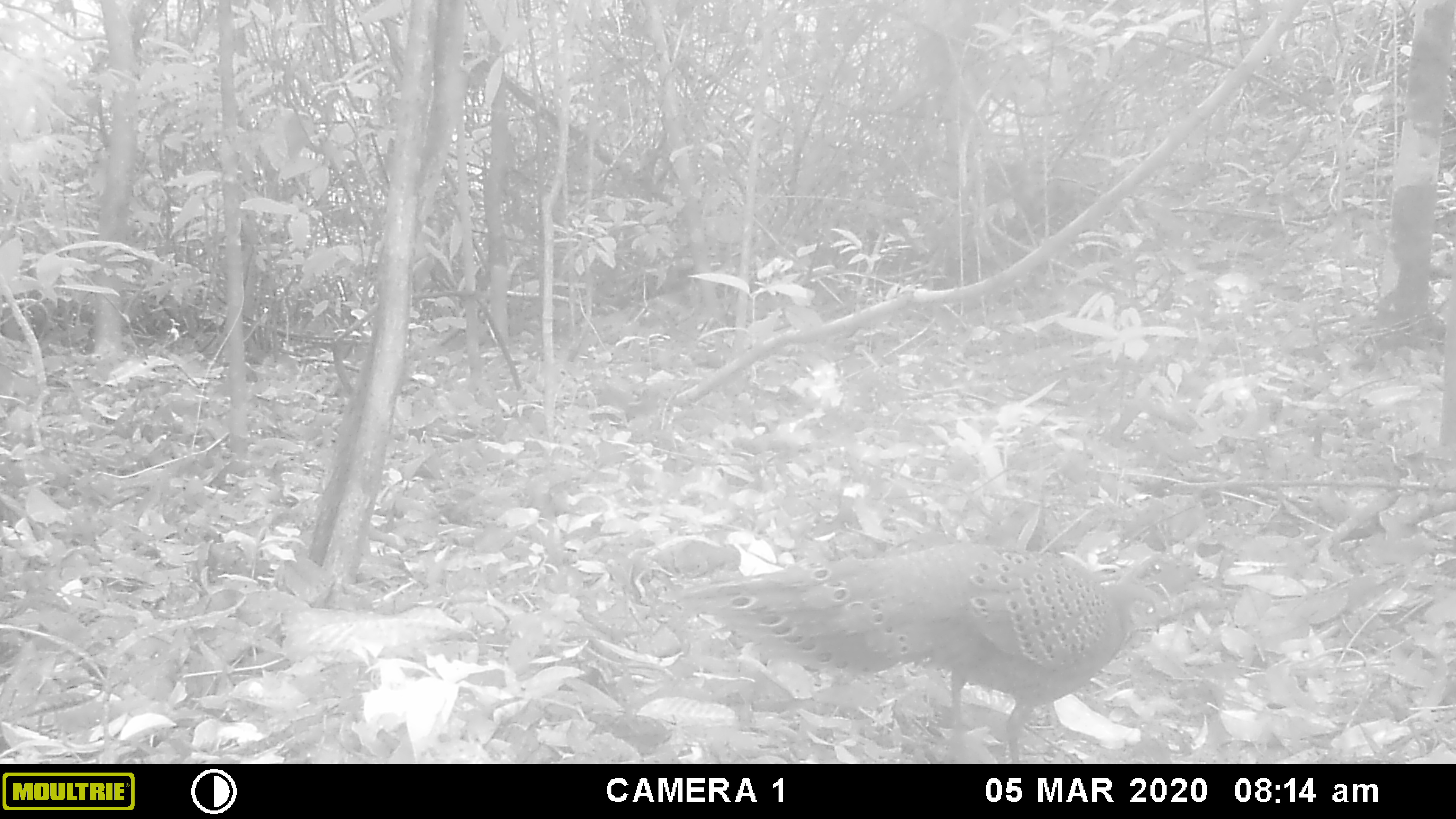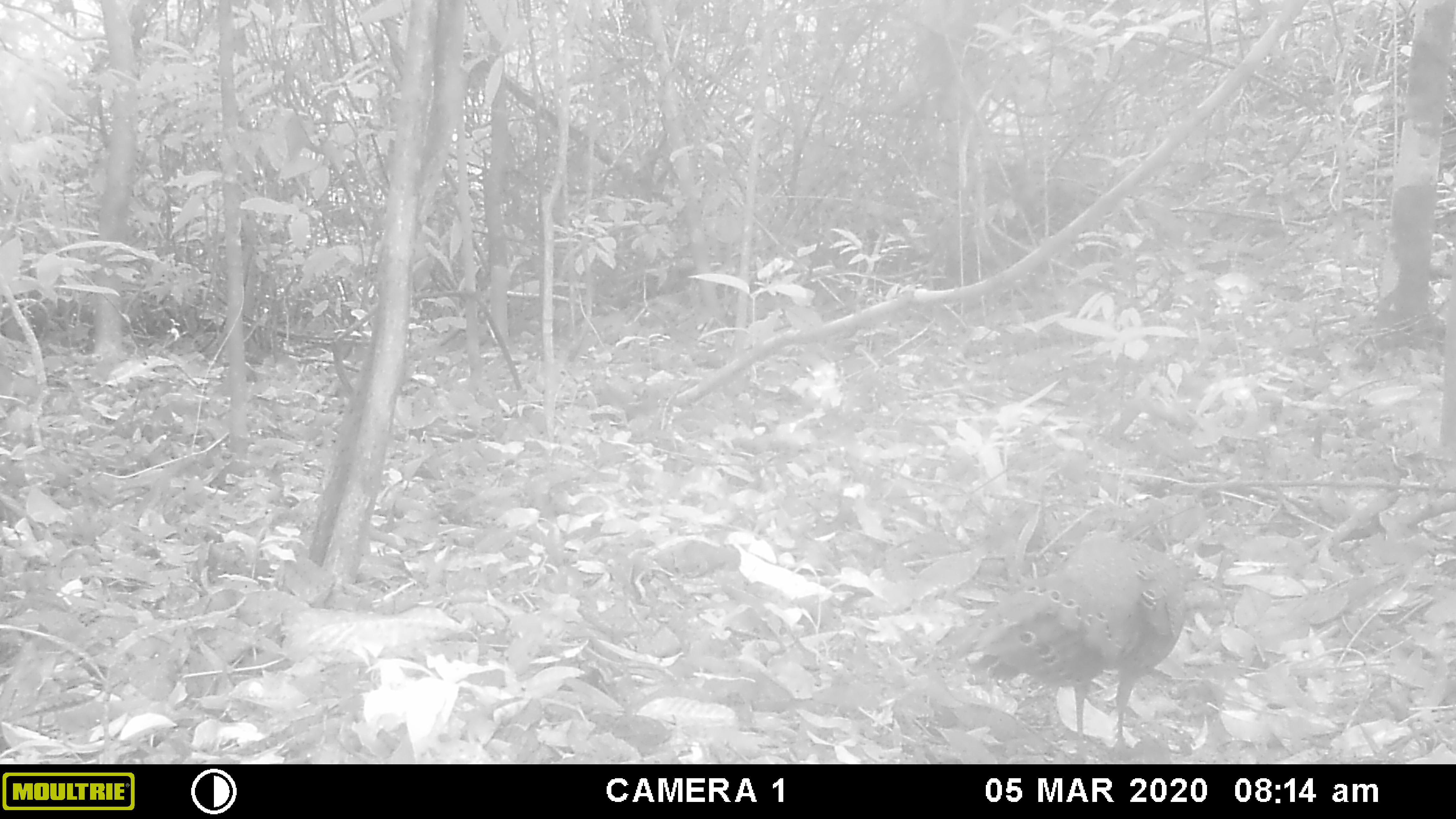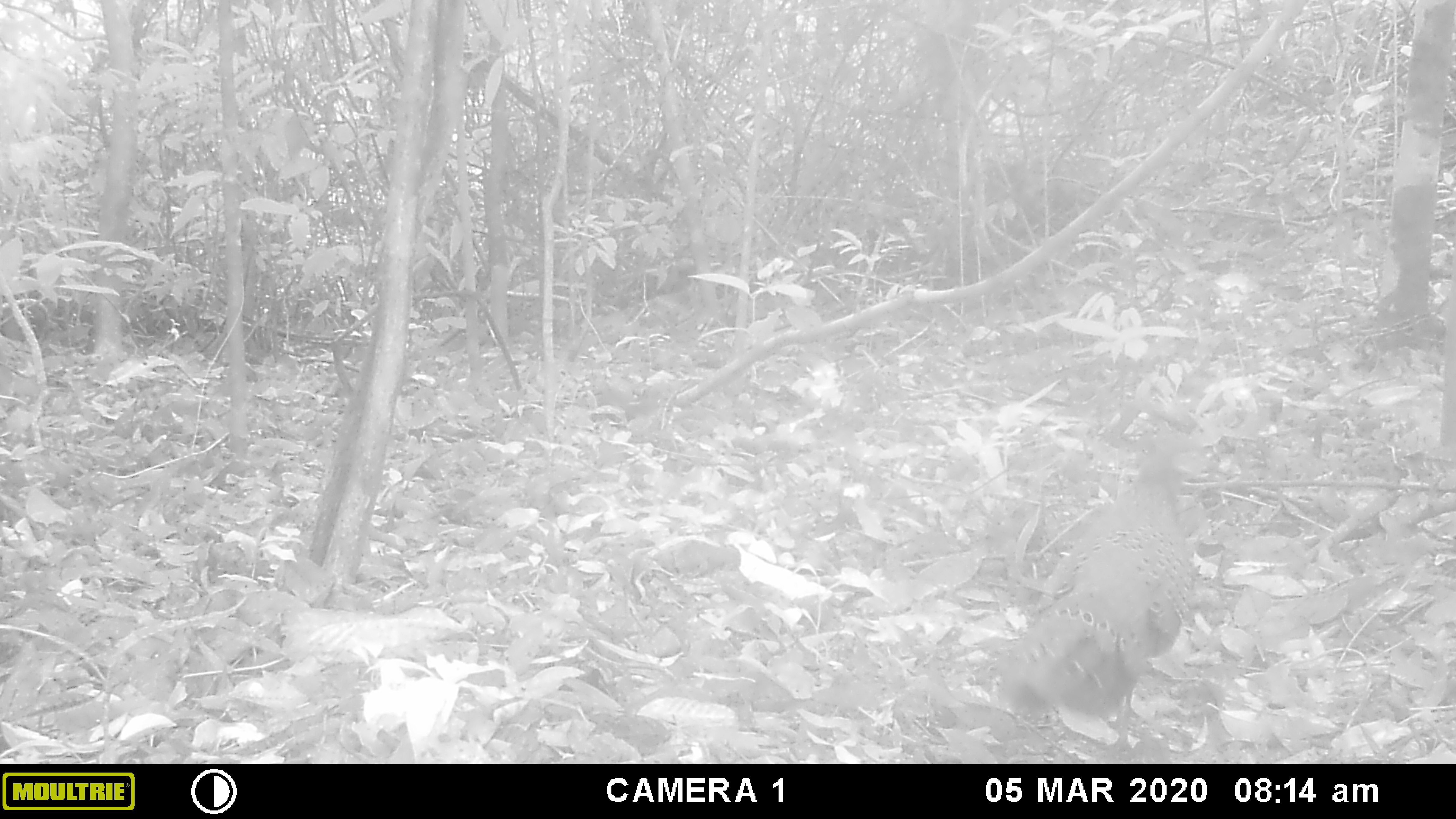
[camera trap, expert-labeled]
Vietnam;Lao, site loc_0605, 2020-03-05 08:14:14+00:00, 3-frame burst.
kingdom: Animalia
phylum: Chordata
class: Aves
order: Galliformes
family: Phasianidae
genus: Polyplectron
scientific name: Polyplectron bicalcaratum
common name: gray peacock-pheasant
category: grey peacock pheasant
Grey peacock pheasant (gray peacock-pheasant) (Polyplectron bicalcaratum). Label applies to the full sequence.